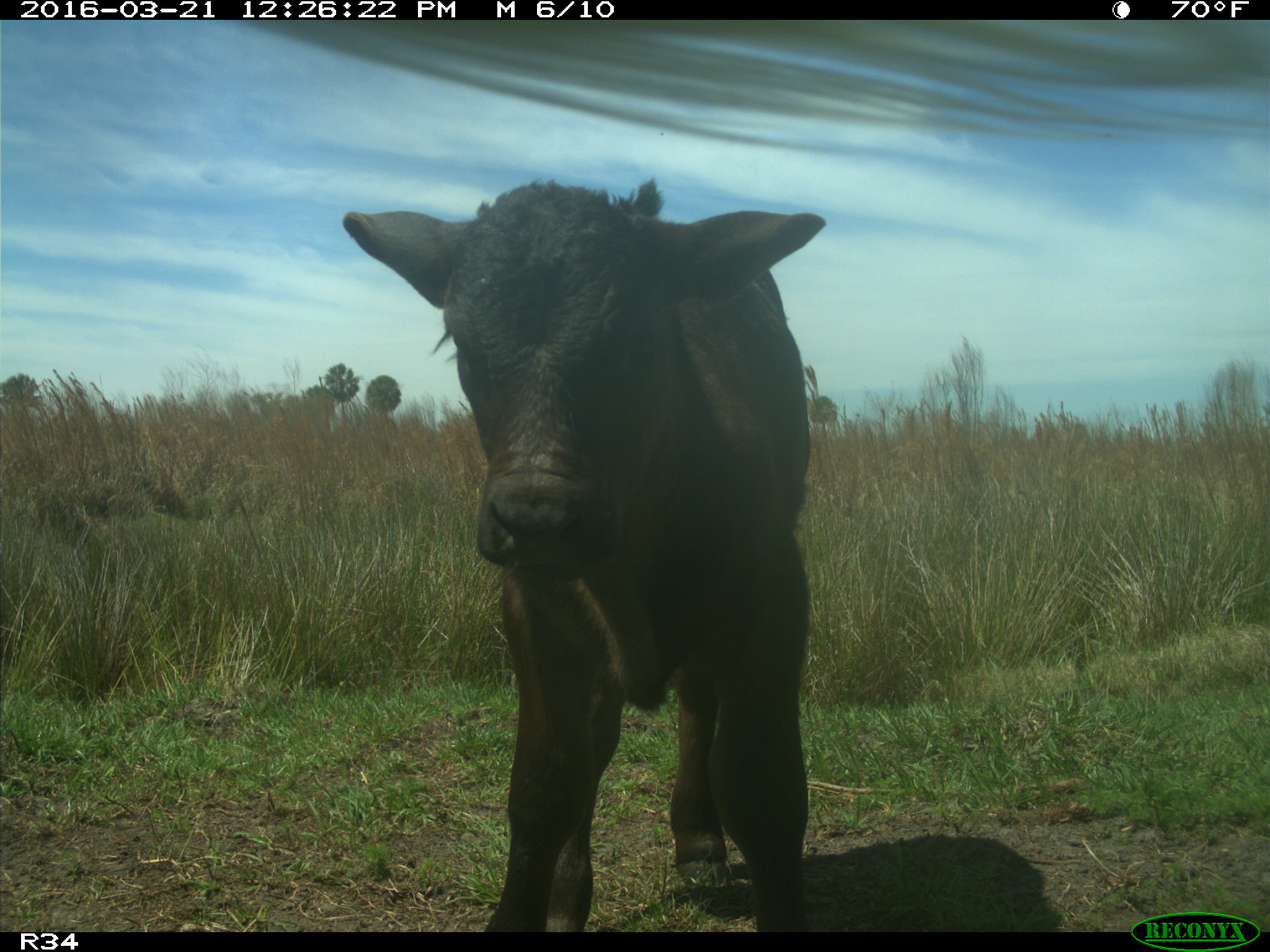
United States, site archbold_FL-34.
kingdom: Animalia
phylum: Chordata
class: Mammalia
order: Artiodactyla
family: Bovidae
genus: Bos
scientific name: Bos taurus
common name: domestic cow